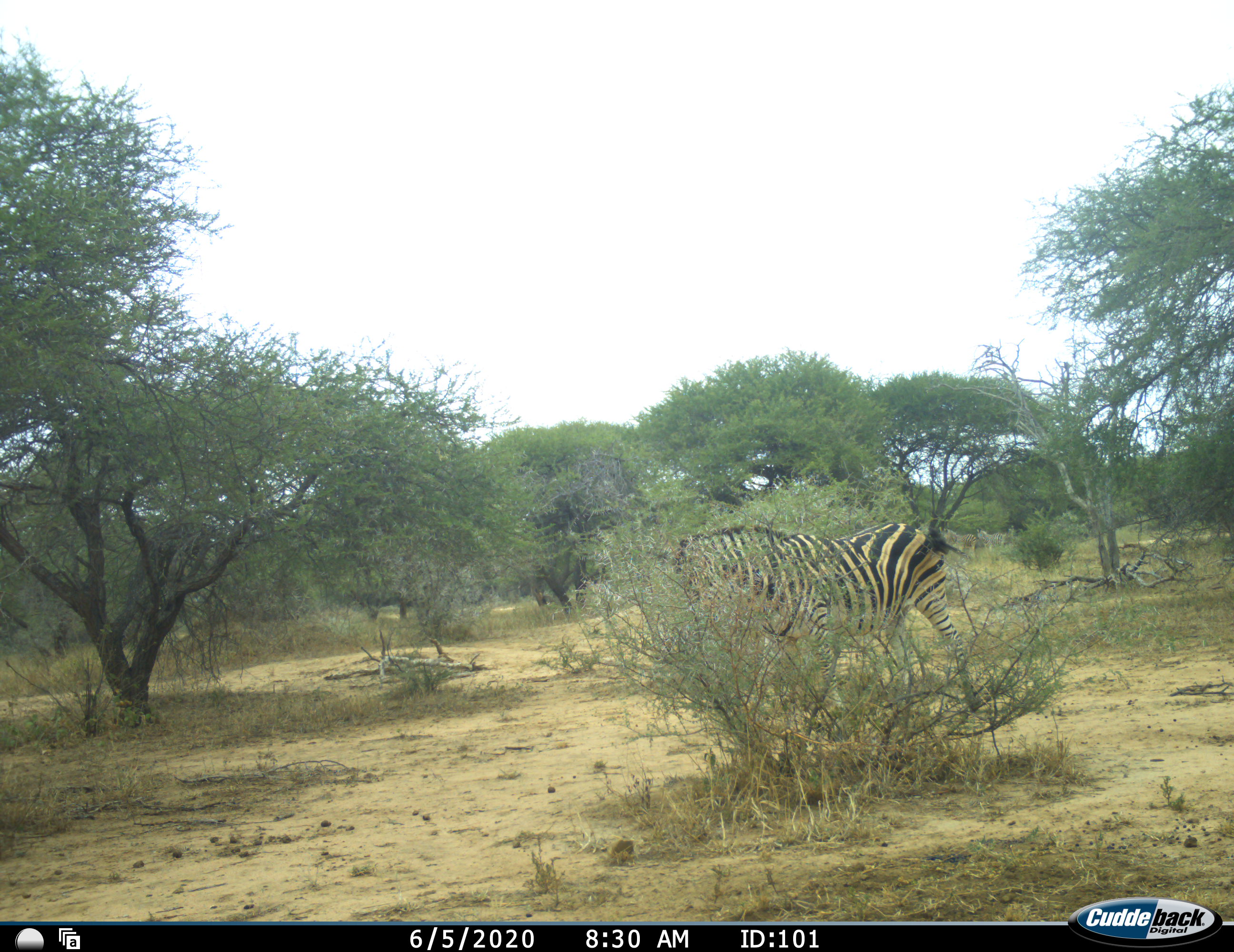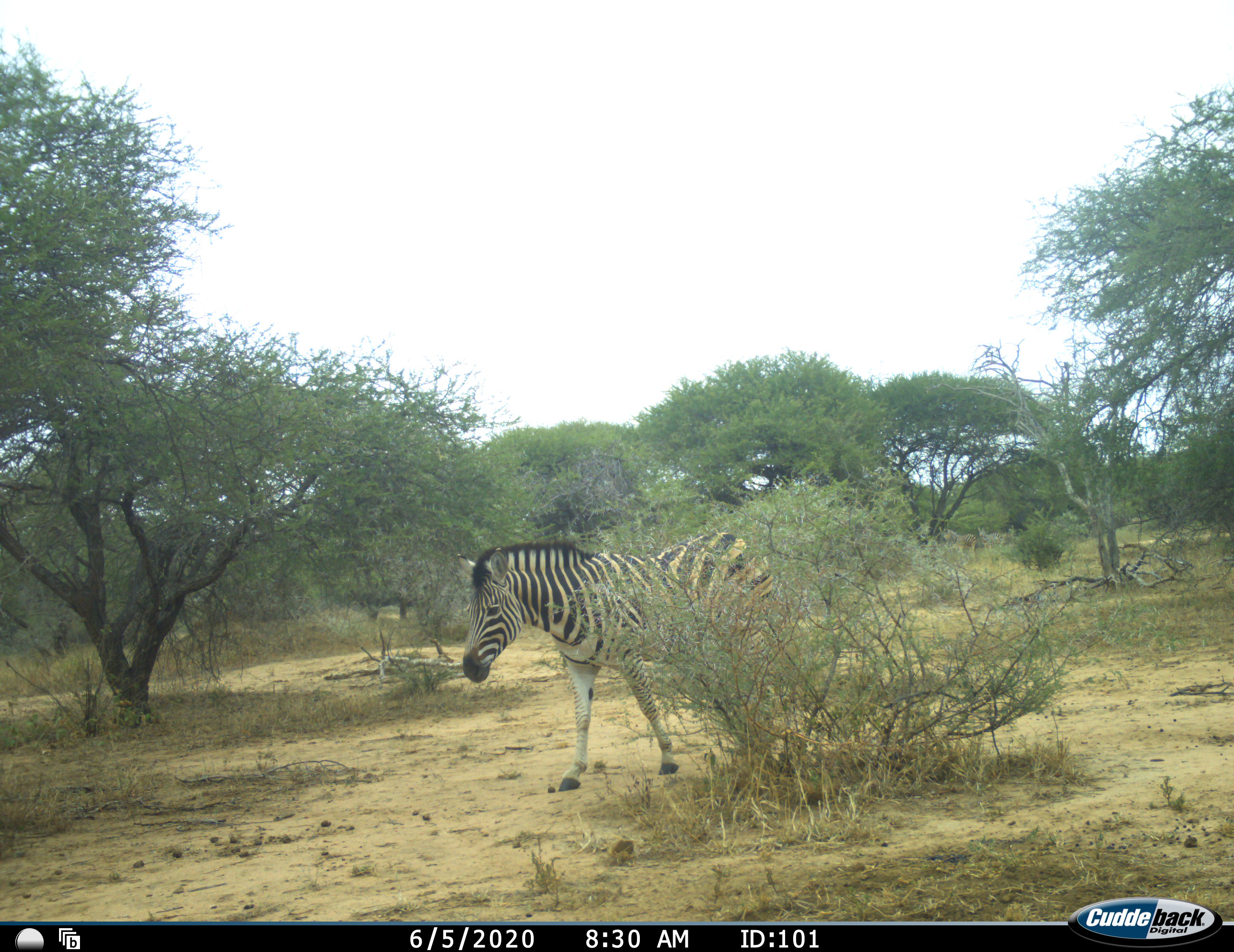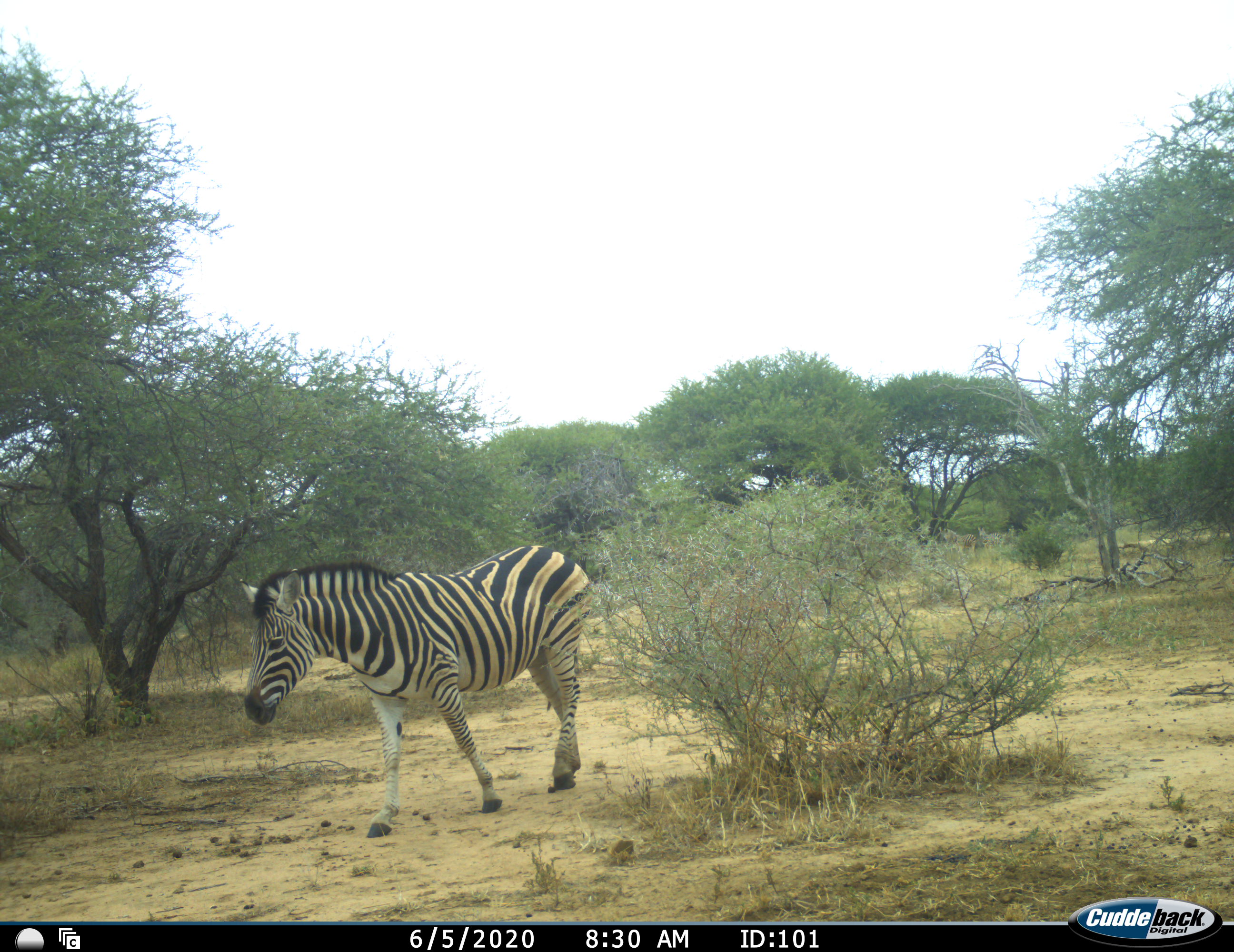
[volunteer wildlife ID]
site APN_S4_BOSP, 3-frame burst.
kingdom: Animalia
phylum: Chordata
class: Mammalia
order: Perissodactyla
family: Equidae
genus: Equus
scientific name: Equus quagga burchellii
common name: burchell's zebra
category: zebraburchells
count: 1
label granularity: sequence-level